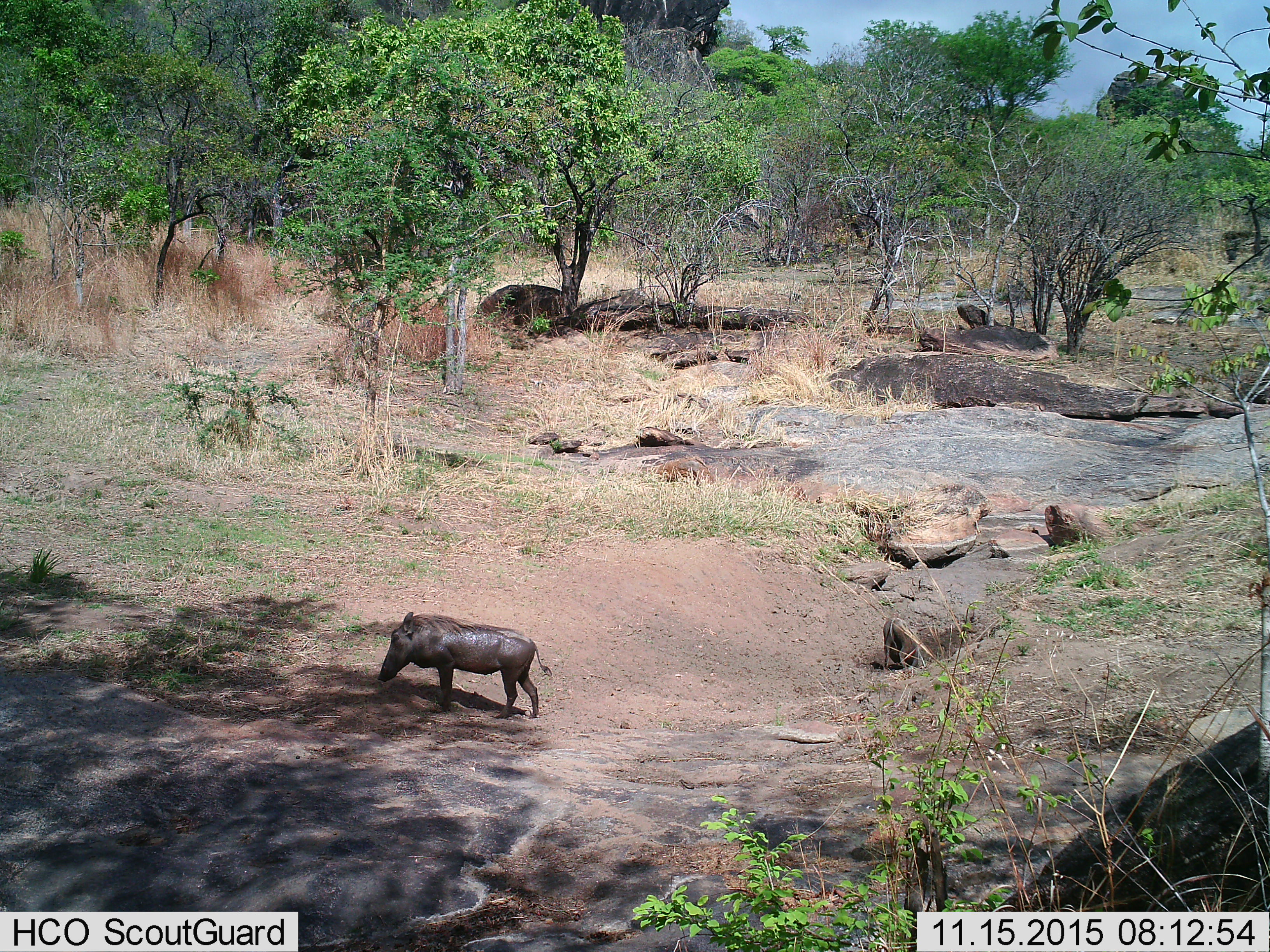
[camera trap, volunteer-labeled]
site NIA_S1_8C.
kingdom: Animalia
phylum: Chordata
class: Mammalia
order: Artiodactyla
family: Suidae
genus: Phacochoerus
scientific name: Phacochoerus africanus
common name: warthog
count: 2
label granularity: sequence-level